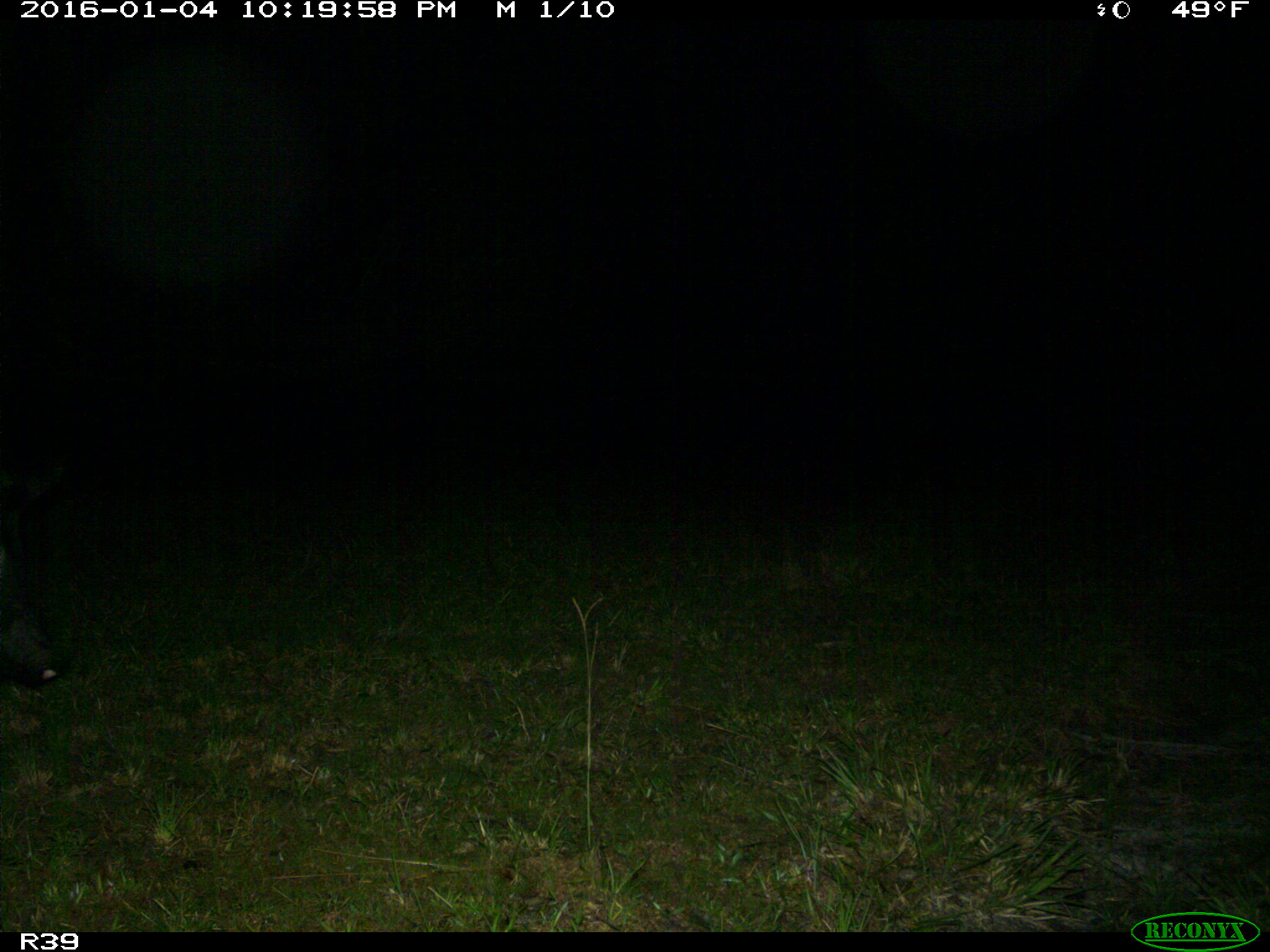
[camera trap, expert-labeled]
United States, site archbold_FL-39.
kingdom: Animalia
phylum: Chordata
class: Mammalia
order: Artiodactyla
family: Suidae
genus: Sus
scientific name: Sus scrofa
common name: wild boar